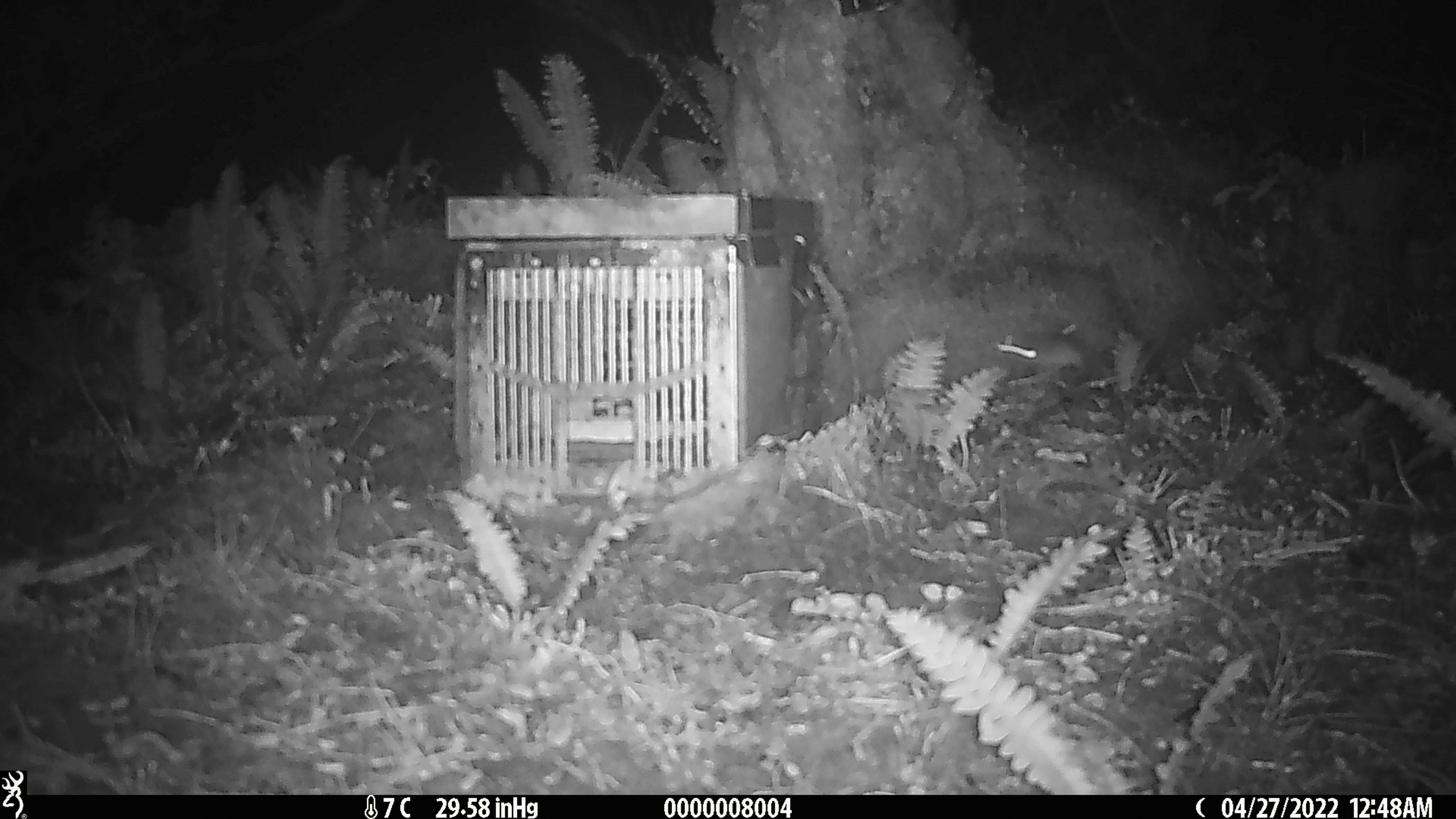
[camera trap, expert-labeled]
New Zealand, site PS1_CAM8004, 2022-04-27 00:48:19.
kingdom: Animalia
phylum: Chordata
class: Mammalia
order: Rodentia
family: Muridae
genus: Mus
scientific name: Mus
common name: mouse